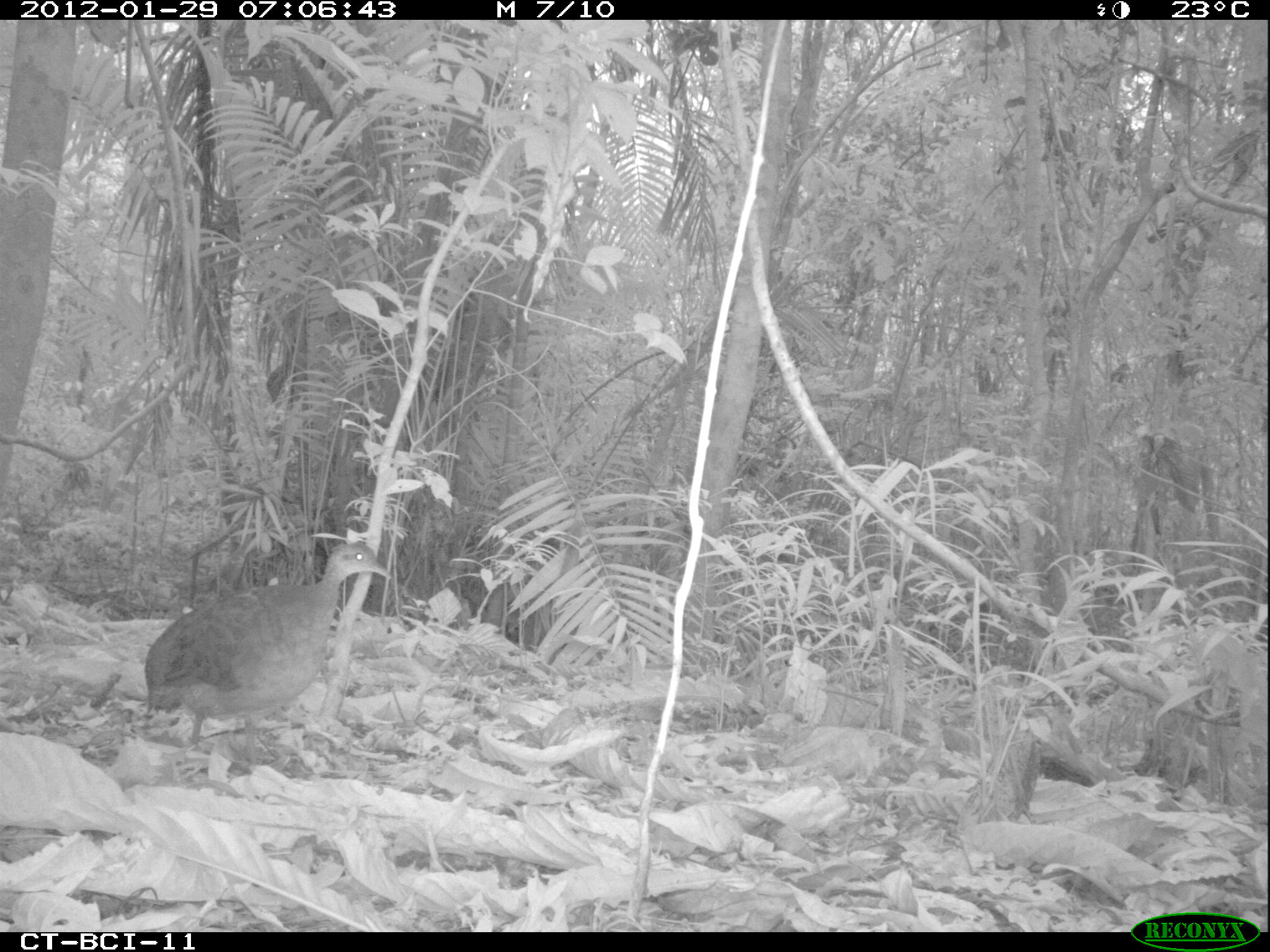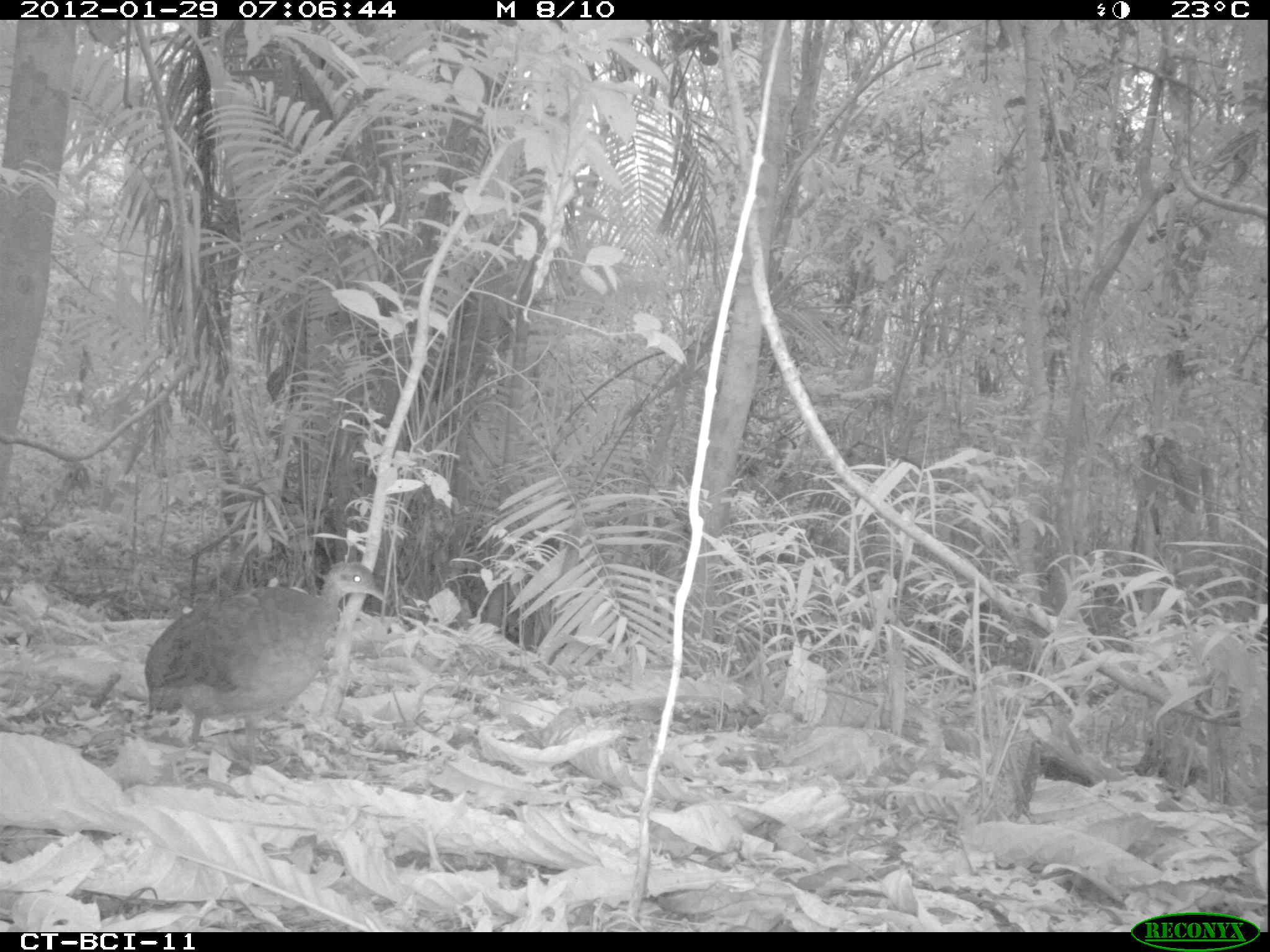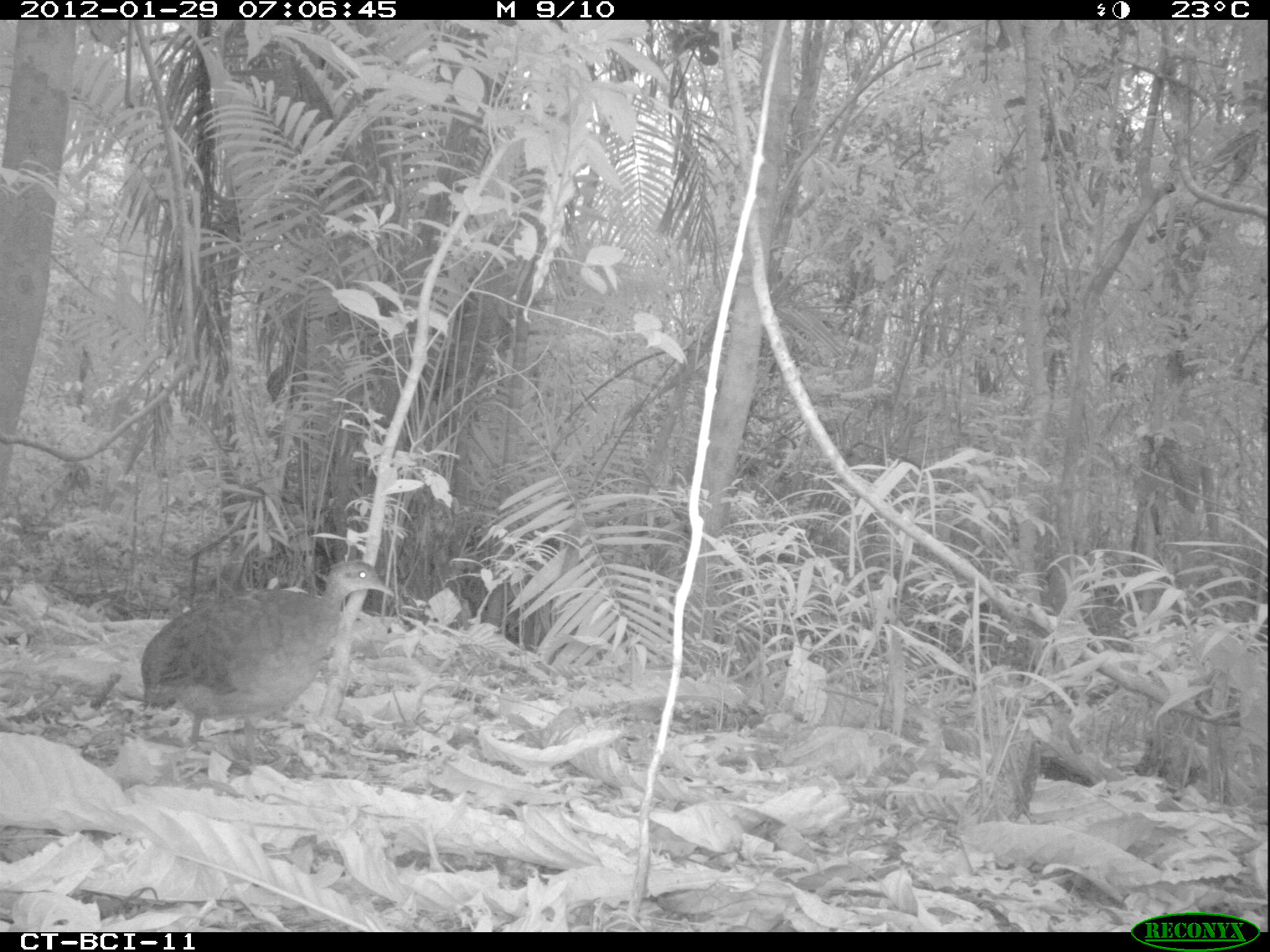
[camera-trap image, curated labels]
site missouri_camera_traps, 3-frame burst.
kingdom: Animalia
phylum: Chordata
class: Aves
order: Tinamiformes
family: Tinamidae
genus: Tinamus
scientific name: Tinamus major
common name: great tinamou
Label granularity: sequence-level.